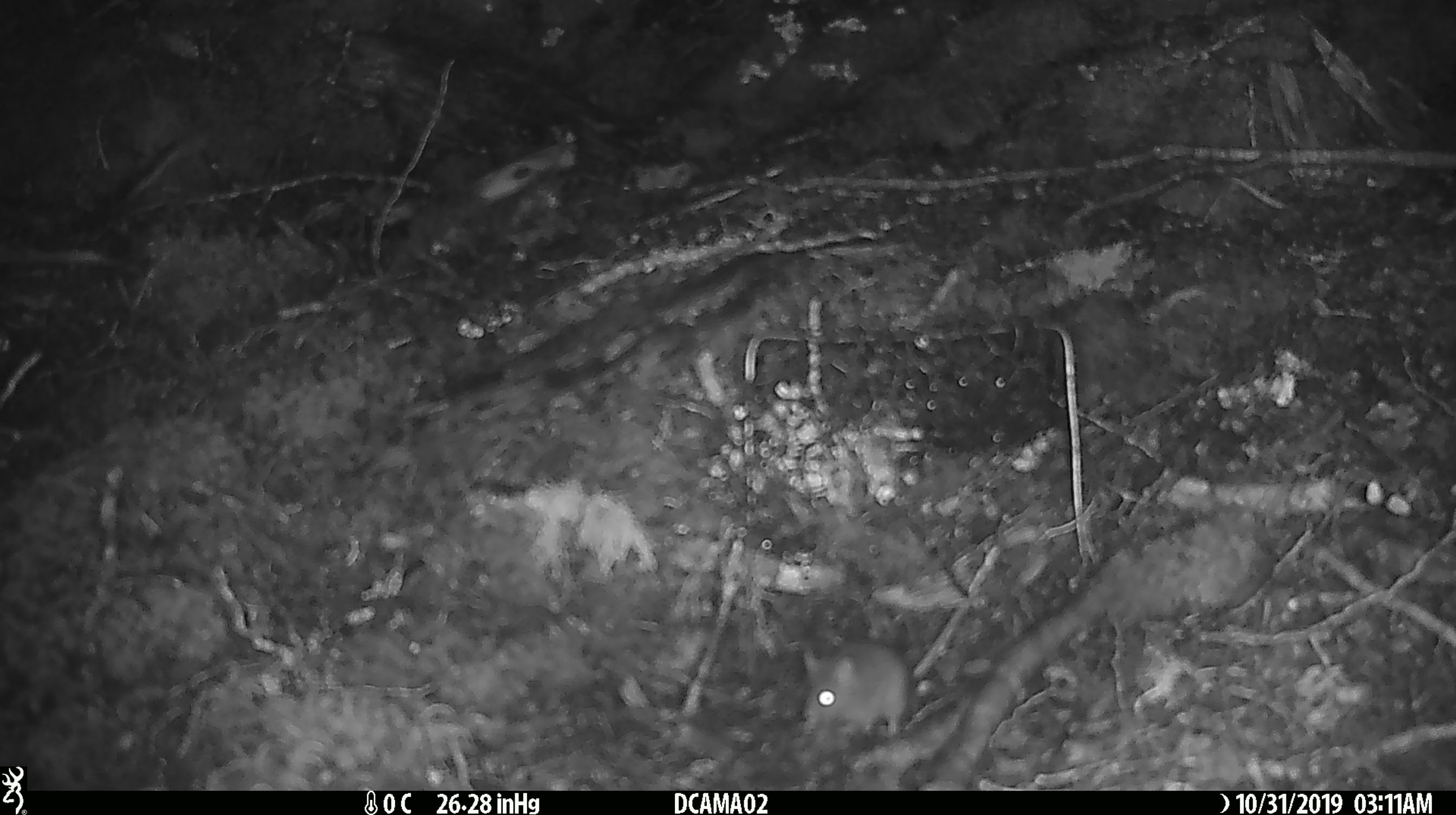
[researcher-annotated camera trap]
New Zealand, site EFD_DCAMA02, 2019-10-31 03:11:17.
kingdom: Animalia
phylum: Chordata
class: Mammalia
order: Rodentia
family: Muridae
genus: Mus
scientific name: Mus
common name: mouse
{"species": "mouse (Mus)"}